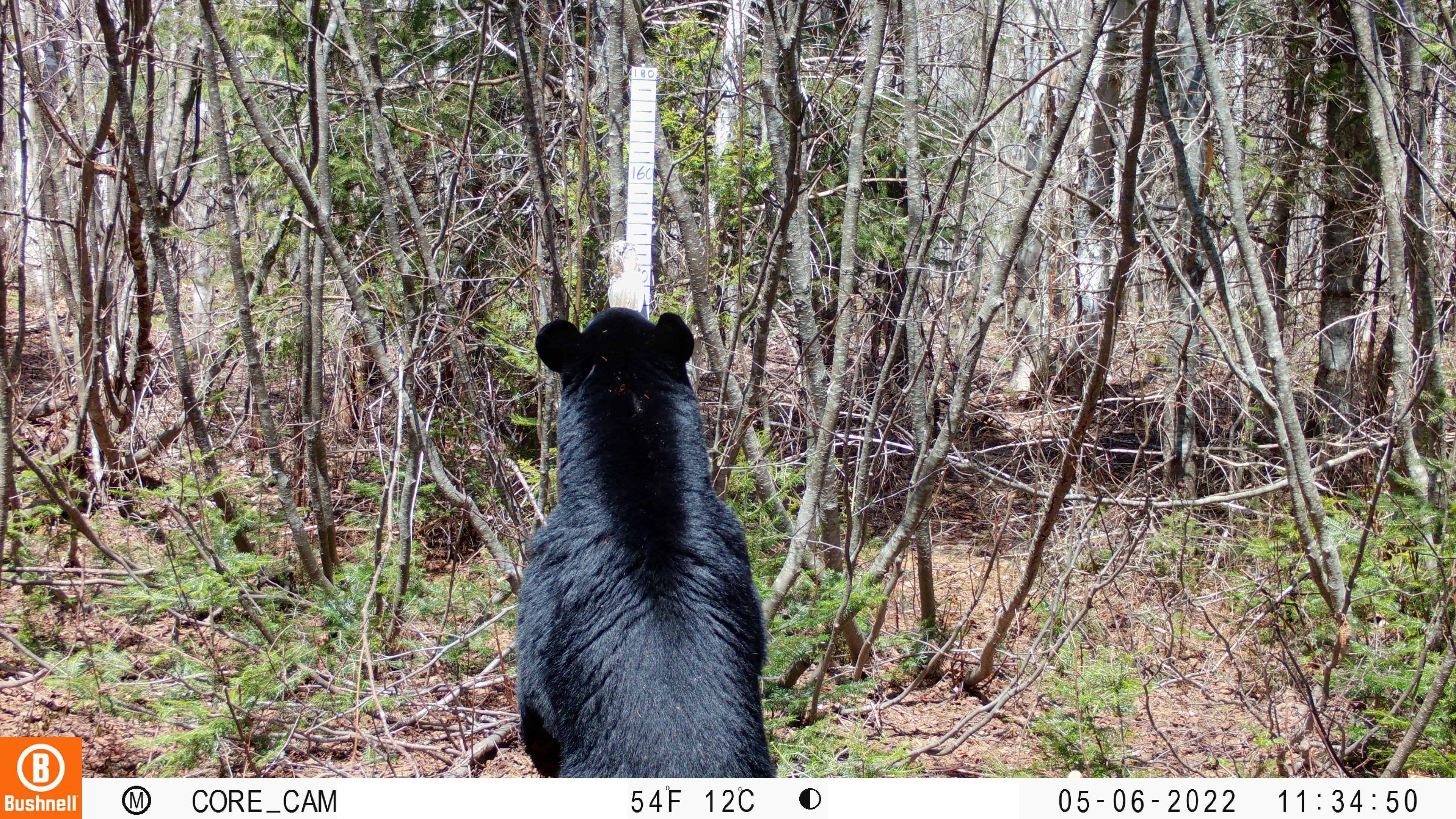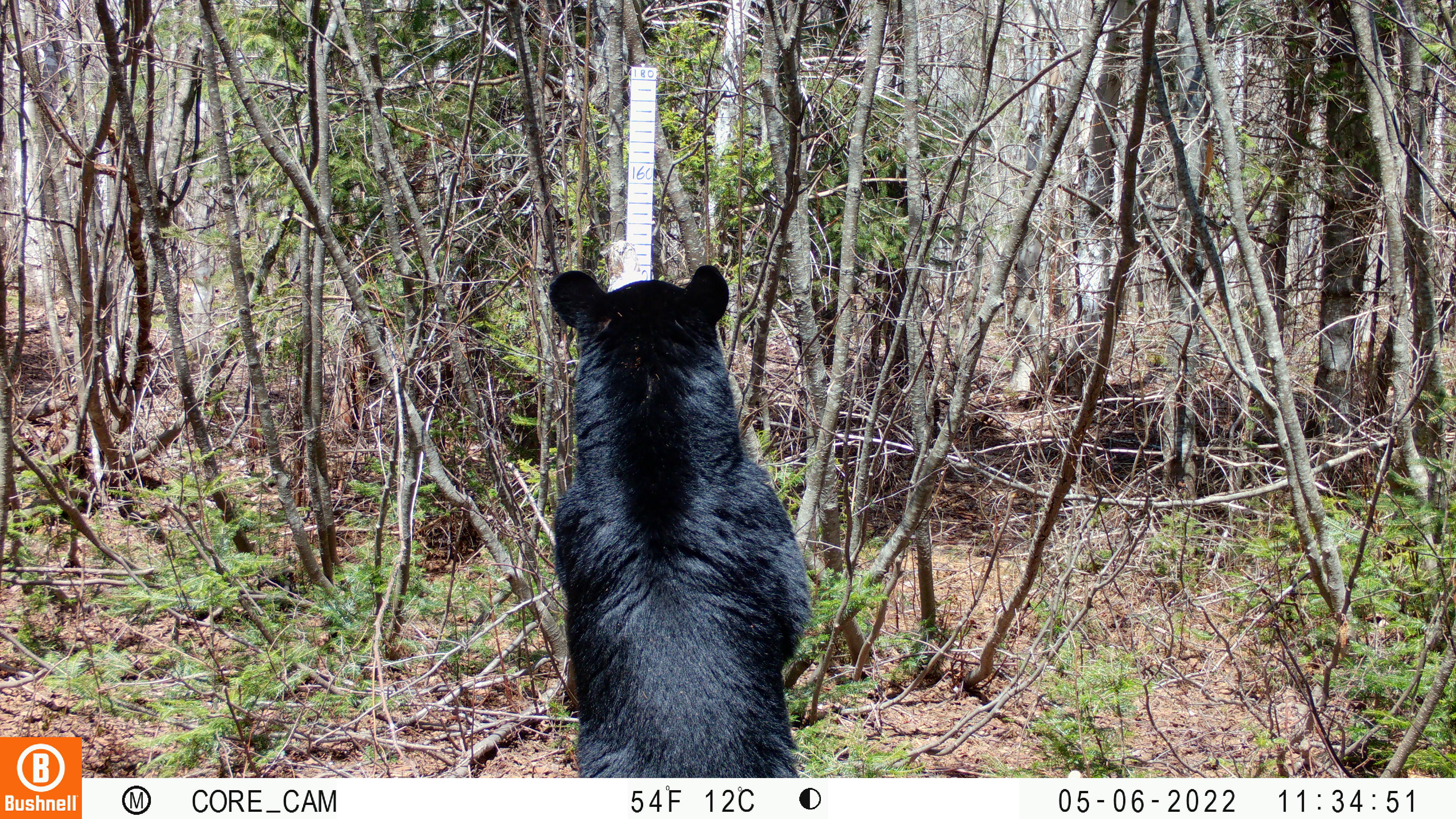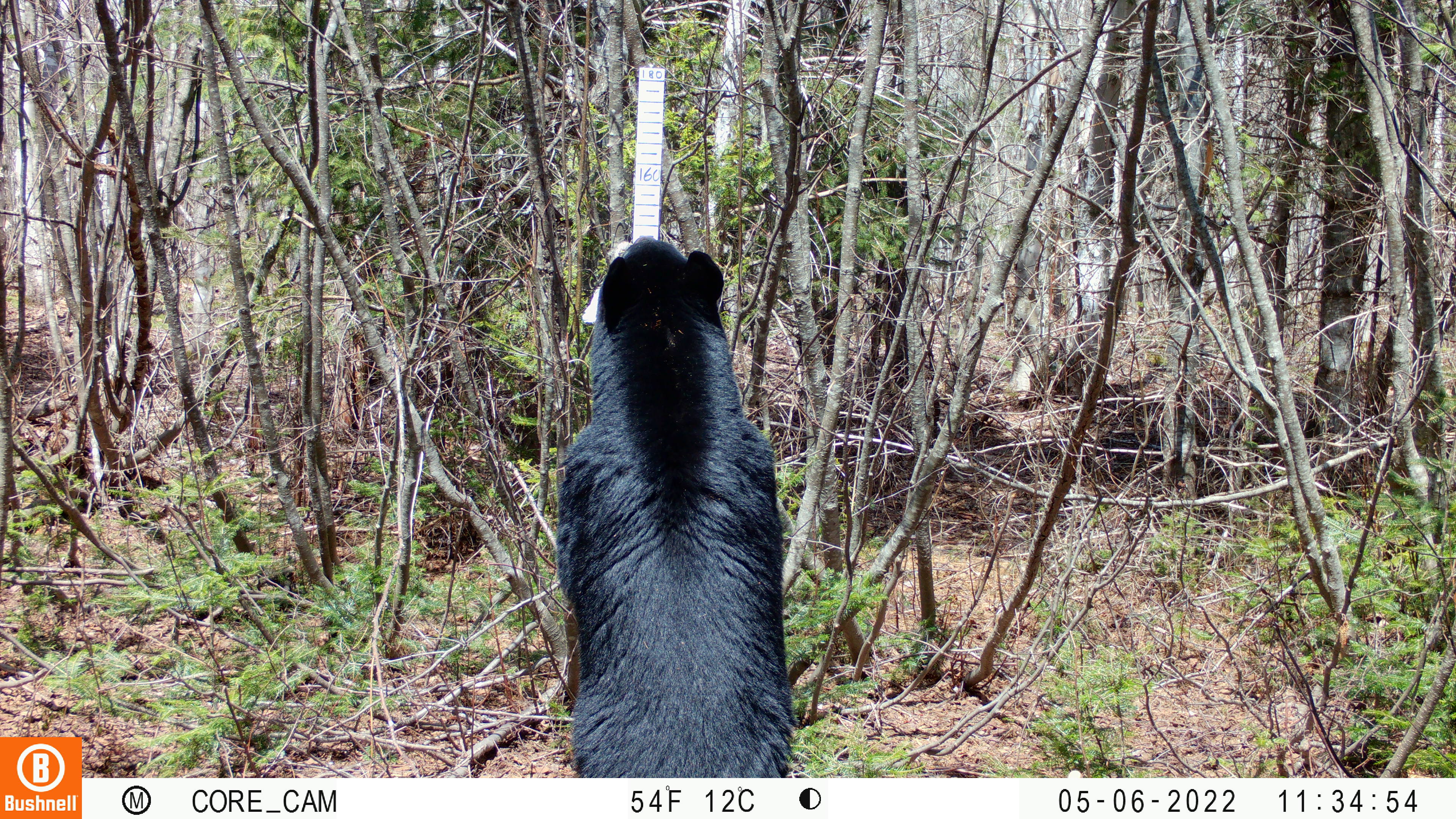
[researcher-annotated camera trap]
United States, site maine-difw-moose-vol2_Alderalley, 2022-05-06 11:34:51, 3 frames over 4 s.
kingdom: Animalia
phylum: Chordata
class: Mammalia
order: Carnivora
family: Ursidae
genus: Ursus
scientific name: Ursus americanus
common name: black bear